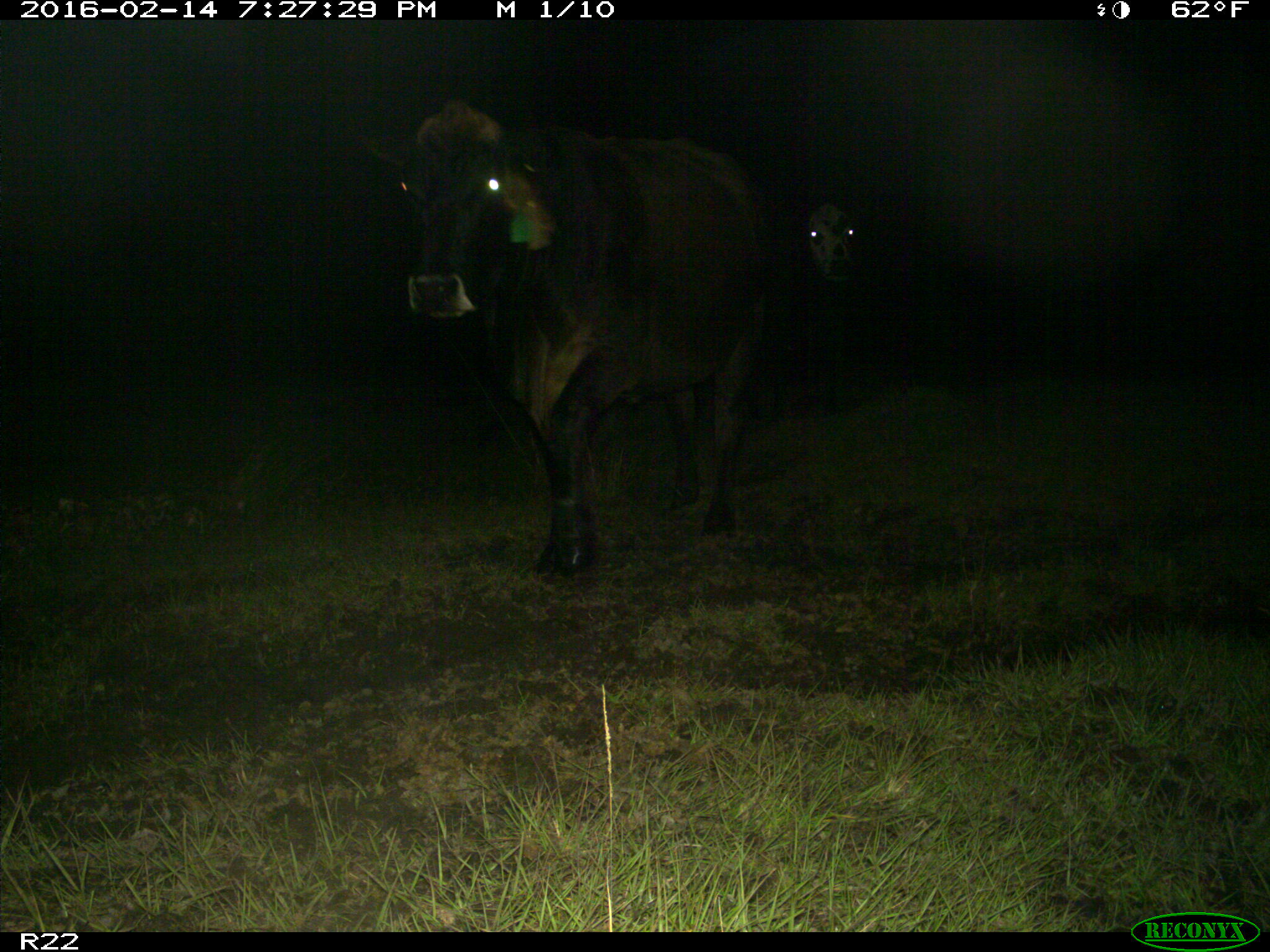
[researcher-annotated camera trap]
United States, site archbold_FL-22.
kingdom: Animalia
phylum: Chordata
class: Mammalia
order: Artiodactyla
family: Bovidae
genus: Bos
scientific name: Bos taurus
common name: domestic cow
Bos taurus (domestic cow).